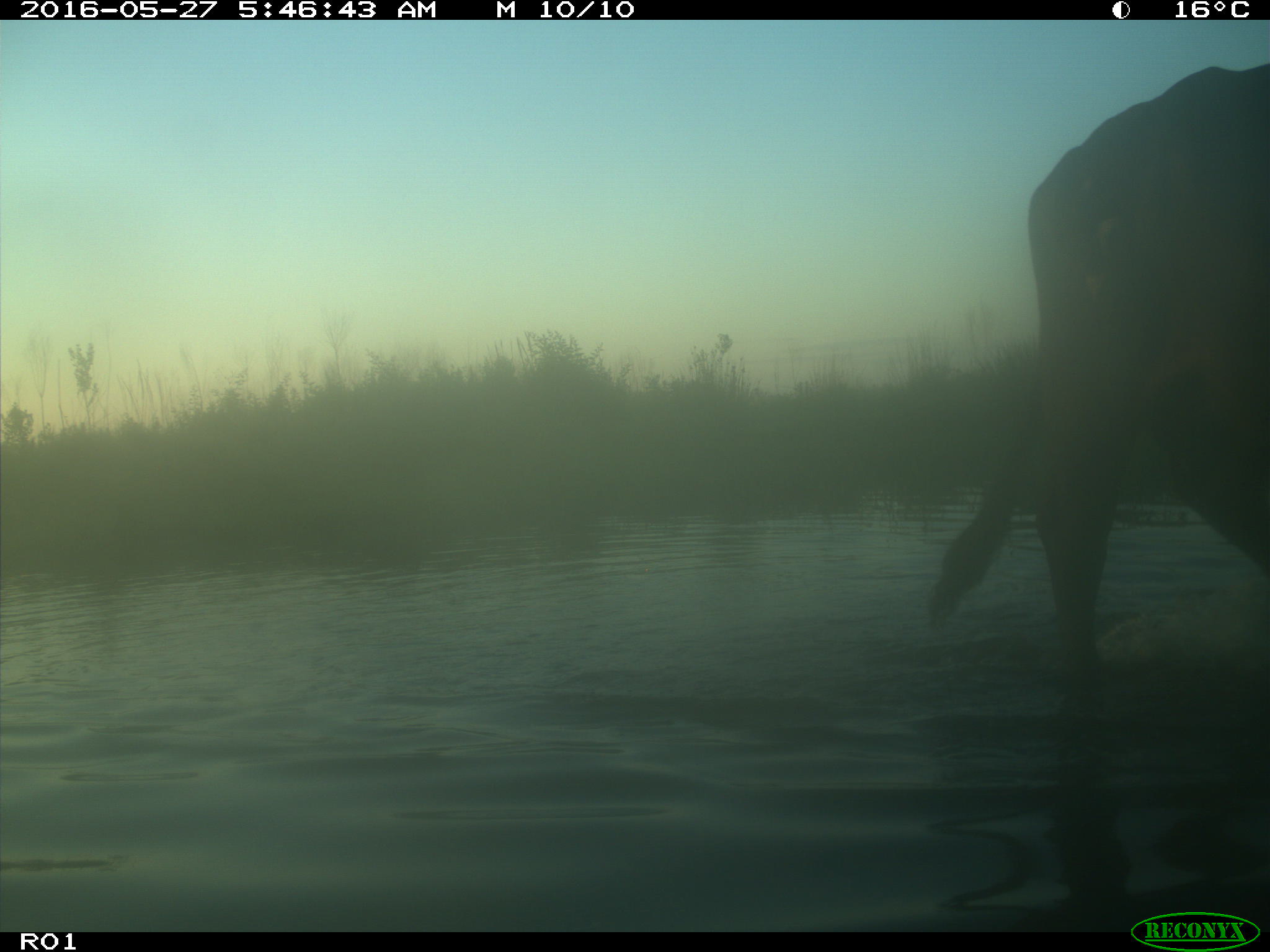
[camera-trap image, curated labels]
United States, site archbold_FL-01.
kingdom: Animalia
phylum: Chordata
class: Mammalia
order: Artiodactyla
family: Bovidae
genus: Bos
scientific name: Bos taurus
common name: domestic cow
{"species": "Bos taurus (domestic cow)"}